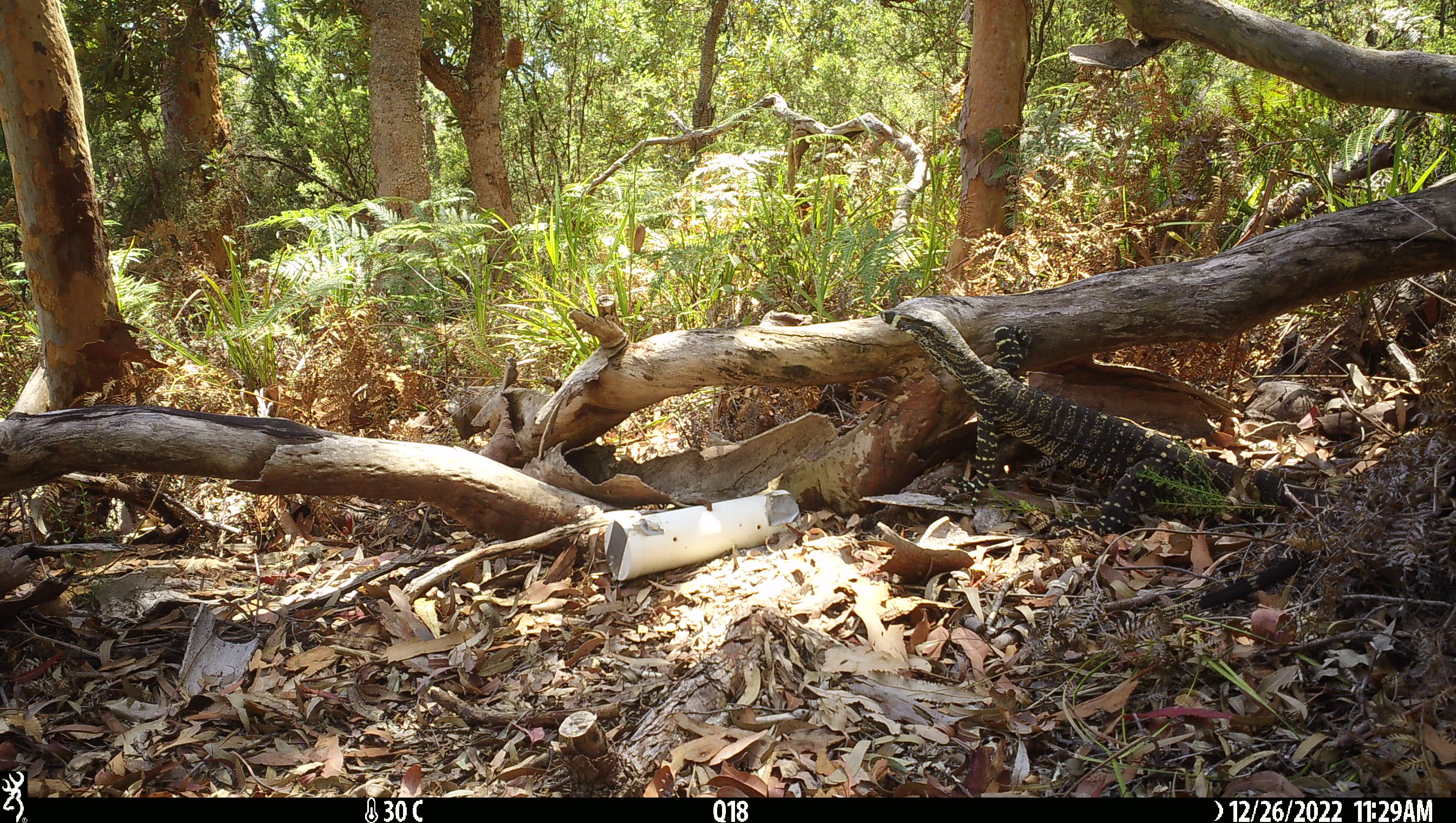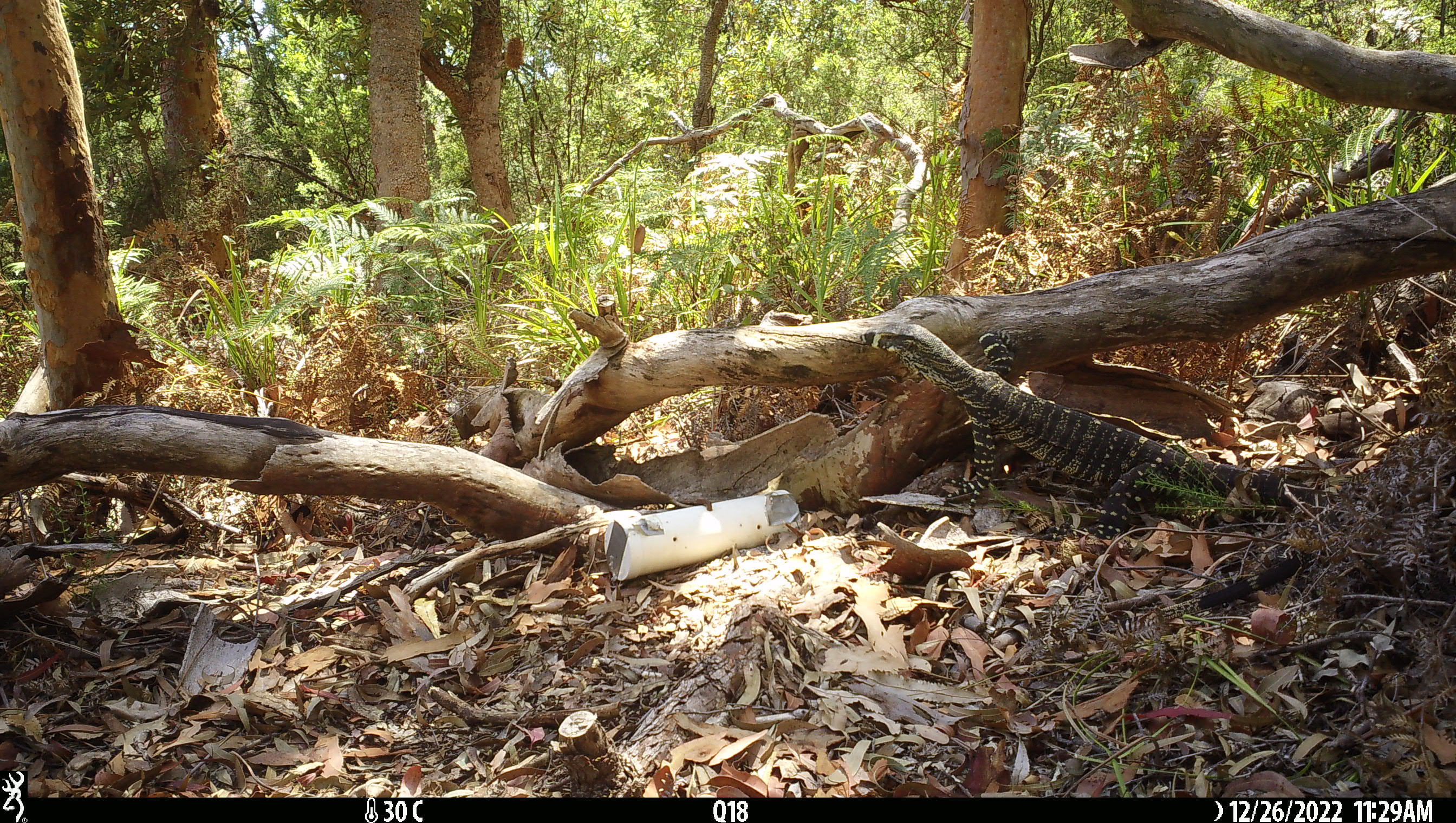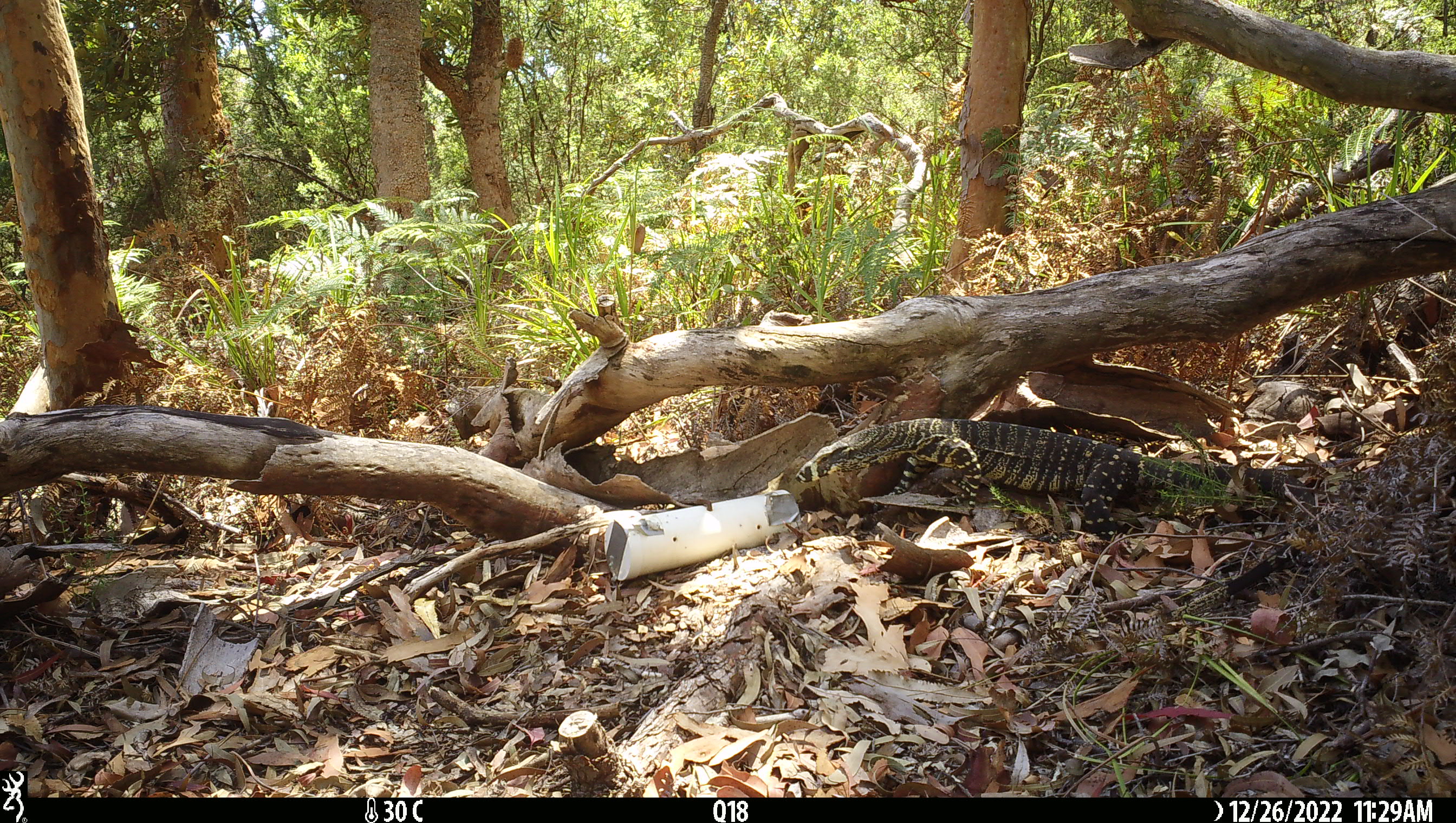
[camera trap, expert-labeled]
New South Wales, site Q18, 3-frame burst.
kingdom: Animalia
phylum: Chordata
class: Reptilia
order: Squamata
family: Varanidae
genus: Varanus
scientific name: Varanus varius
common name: lace monitor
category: goanna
Goanna (lace monitor) (Varanus varius).